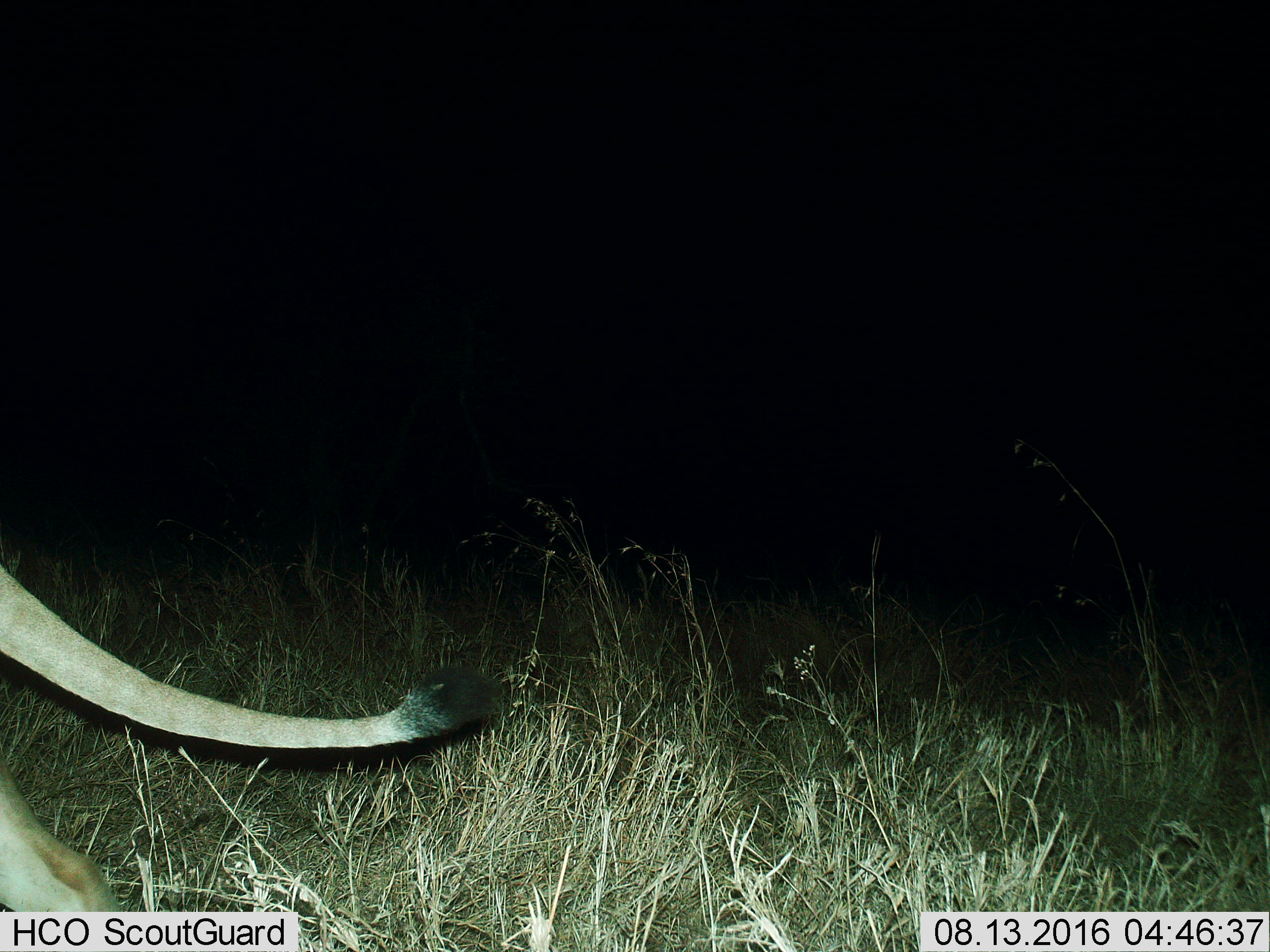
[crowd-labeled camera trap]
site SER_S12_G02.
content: unidentified animal